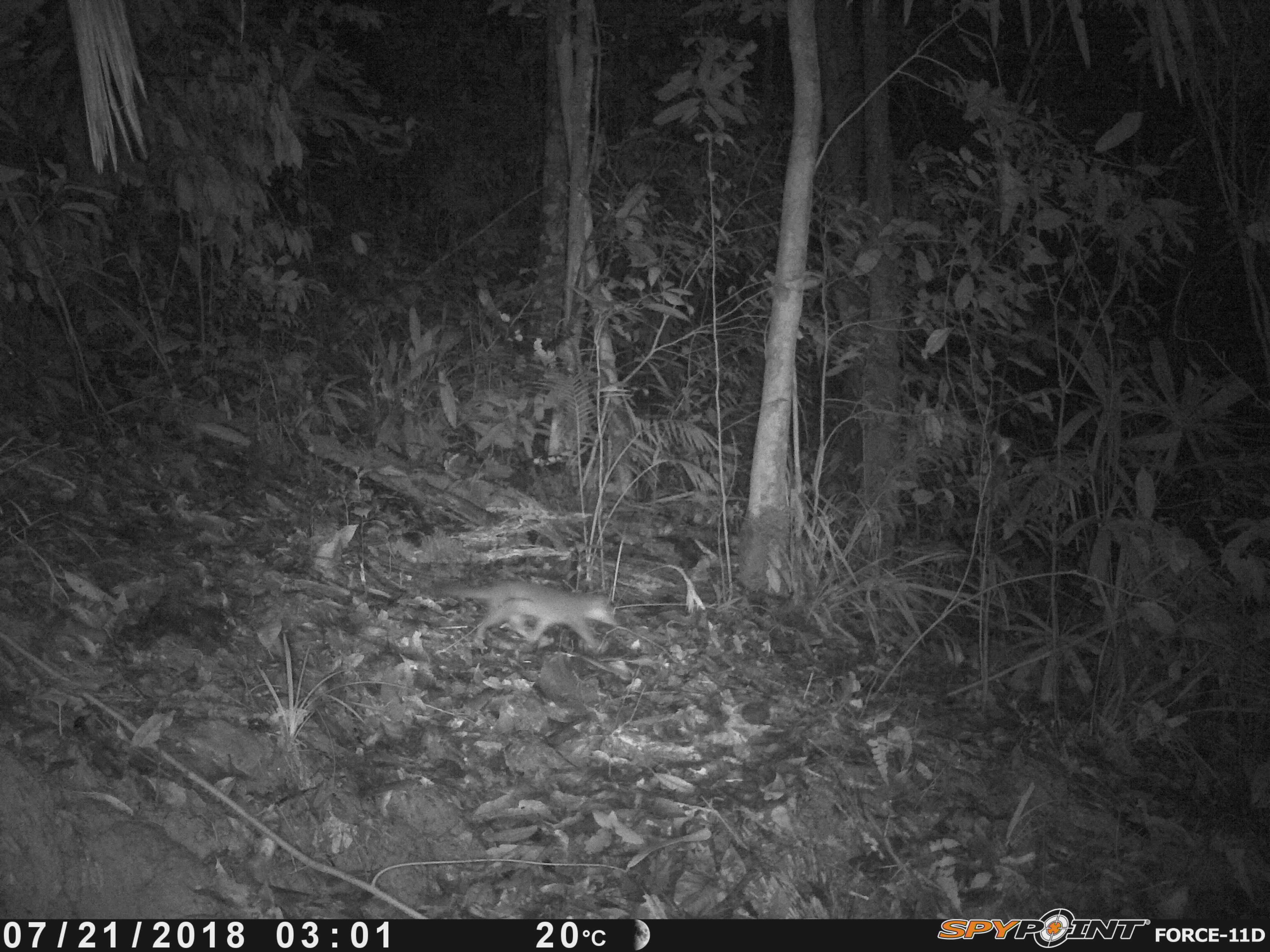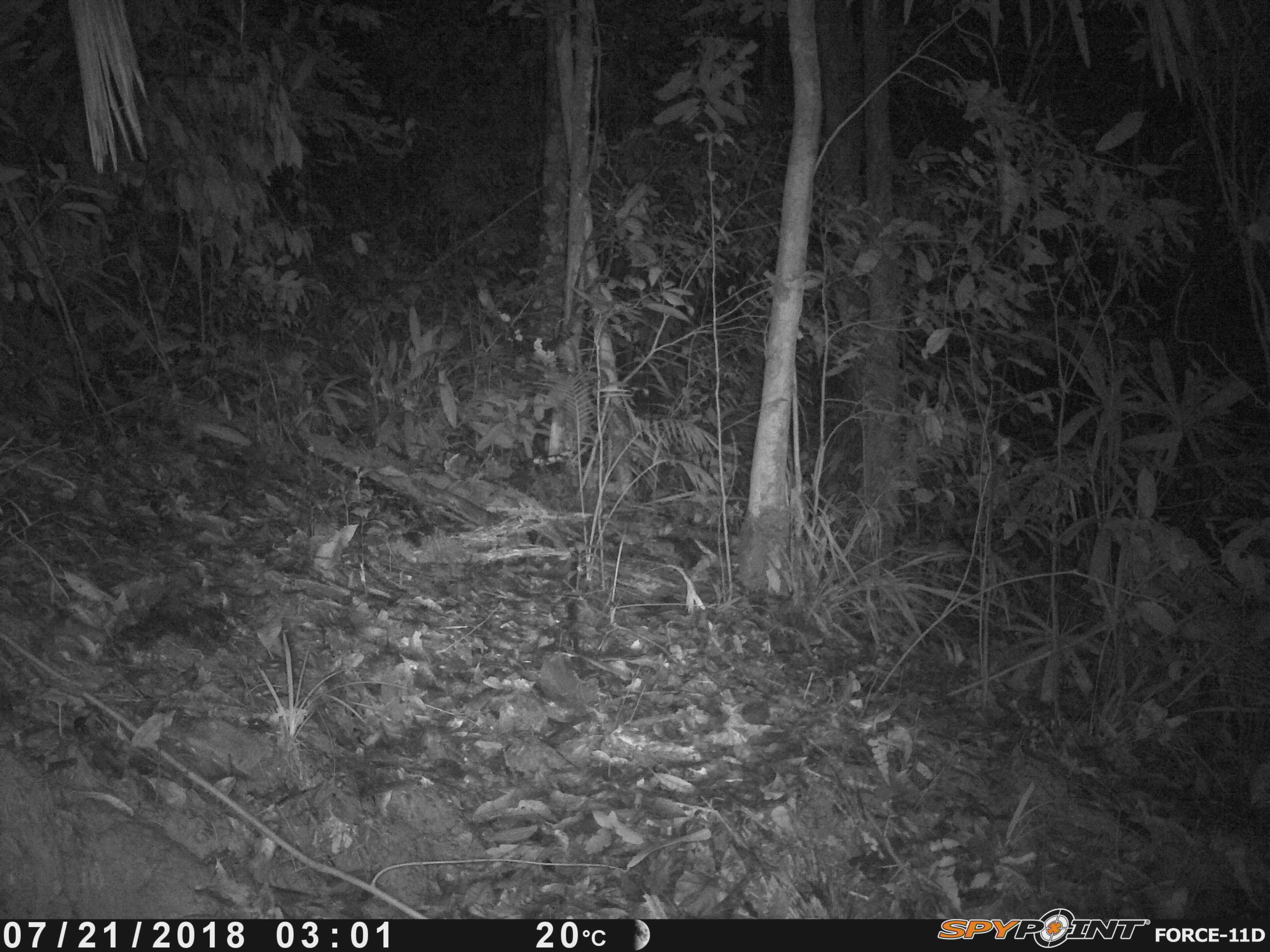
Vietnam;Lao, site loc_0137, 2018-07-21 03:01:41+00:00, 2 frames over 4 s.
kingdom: Animalia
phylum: Chordata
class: Mammalia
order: Carnivora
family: Mustelidae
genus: Melogale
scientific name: Melogale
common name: ferret badger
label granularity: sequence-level